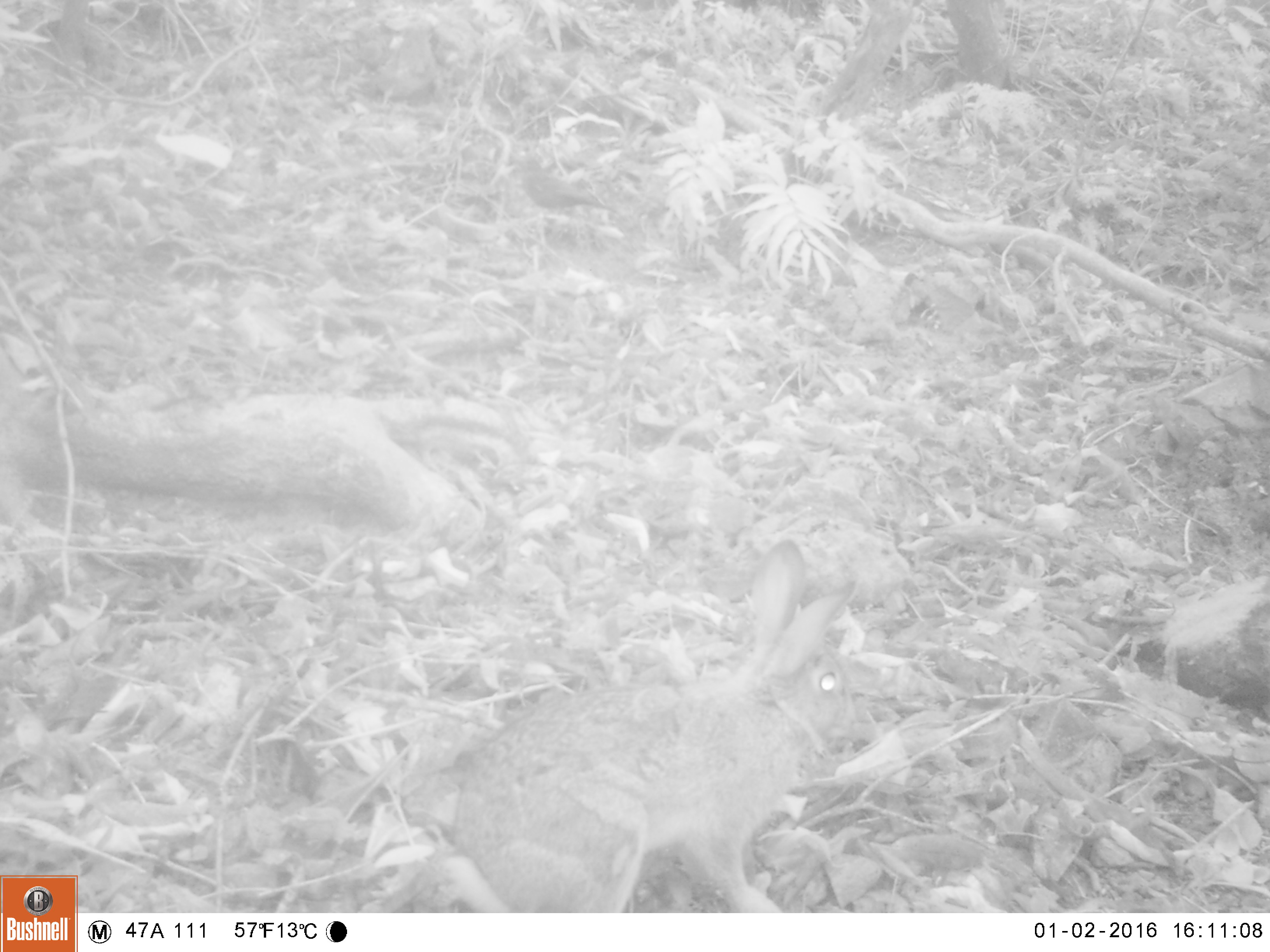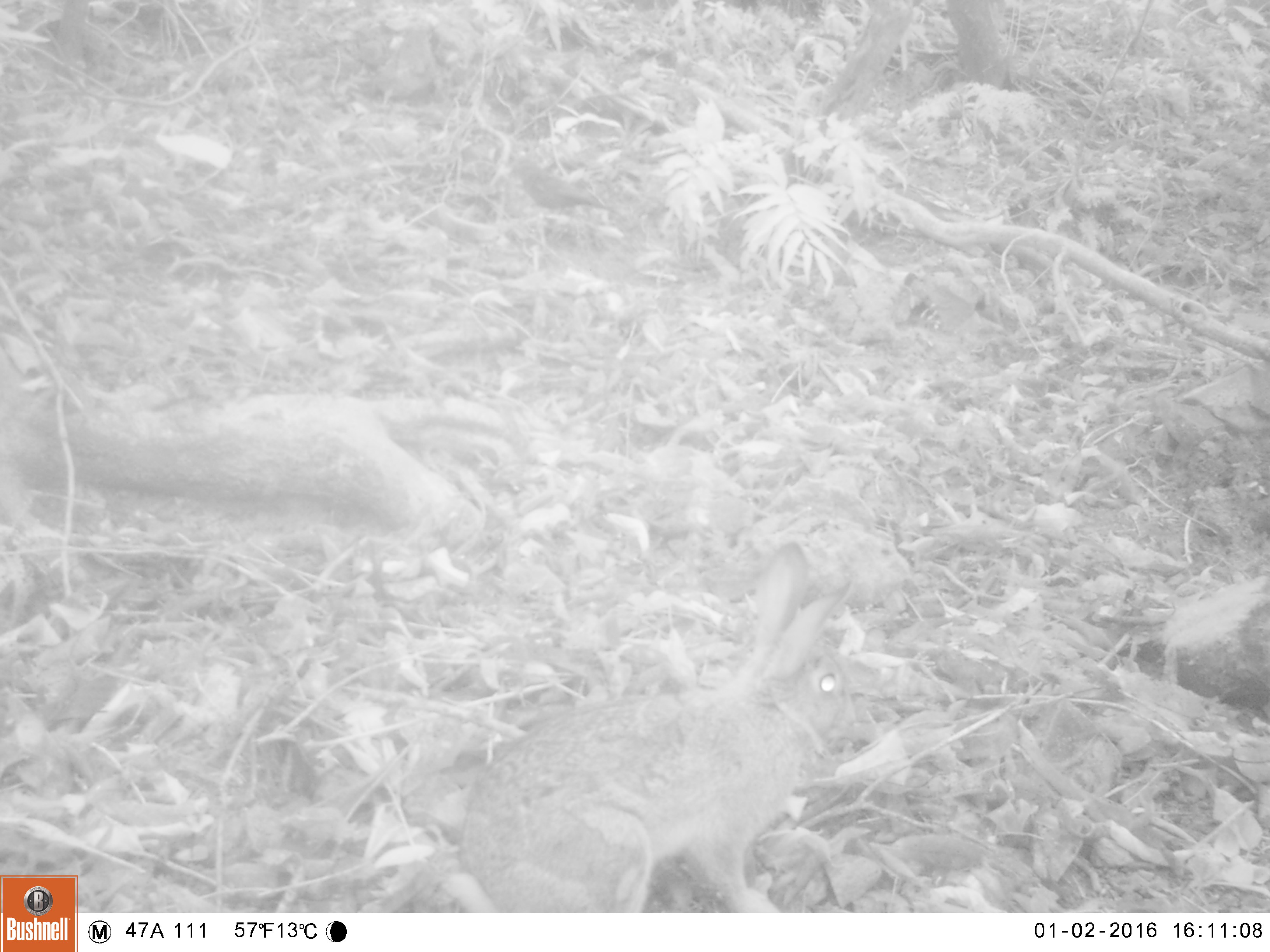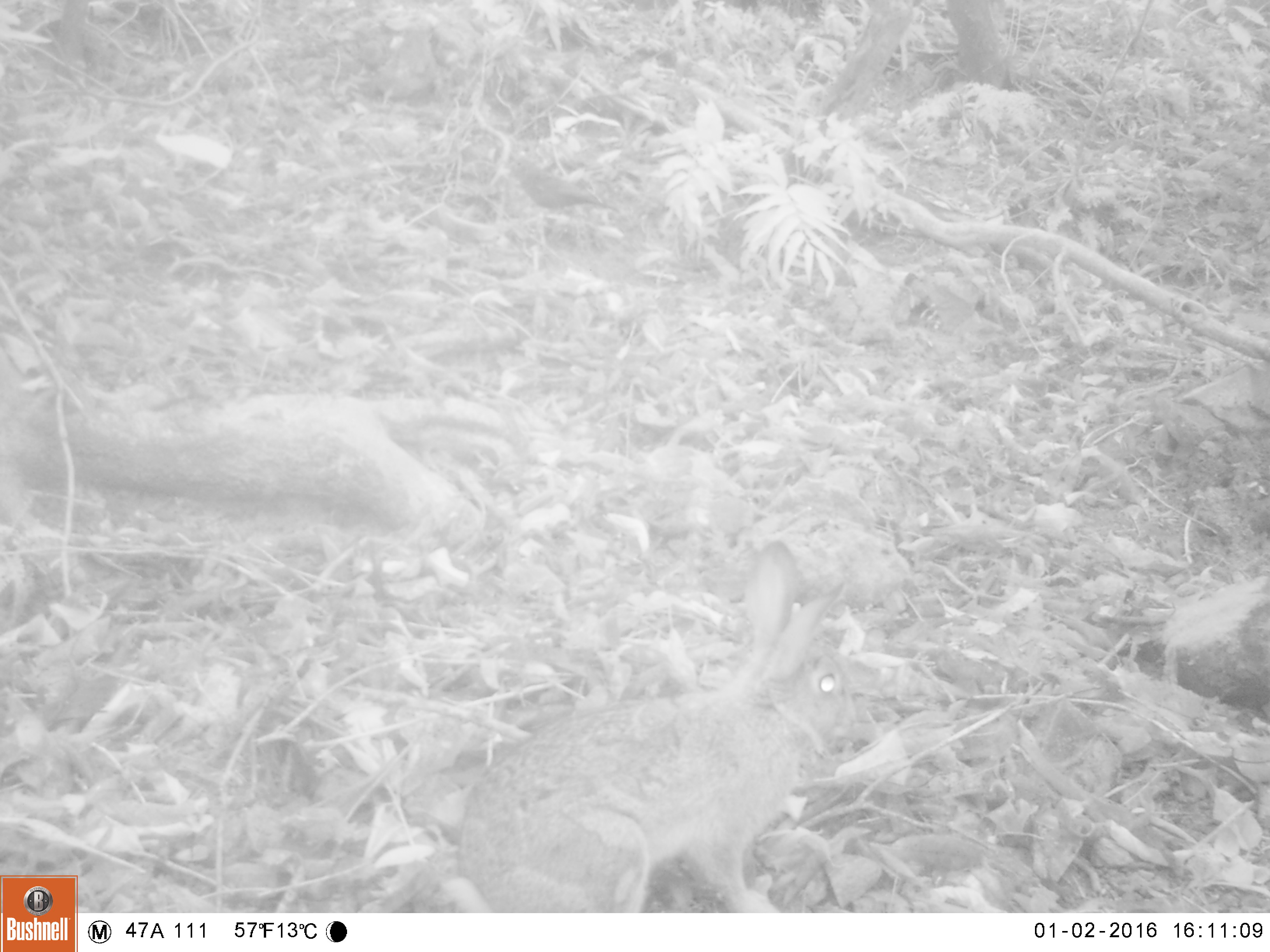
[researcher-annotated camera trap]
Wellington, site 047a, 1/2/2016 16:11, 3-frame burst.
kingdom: Animalia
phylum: Chordata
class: Mammalia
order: Lagomorpha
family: Leporidae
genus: Lepus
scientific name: Lepus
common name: hare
Hare (Lepus).